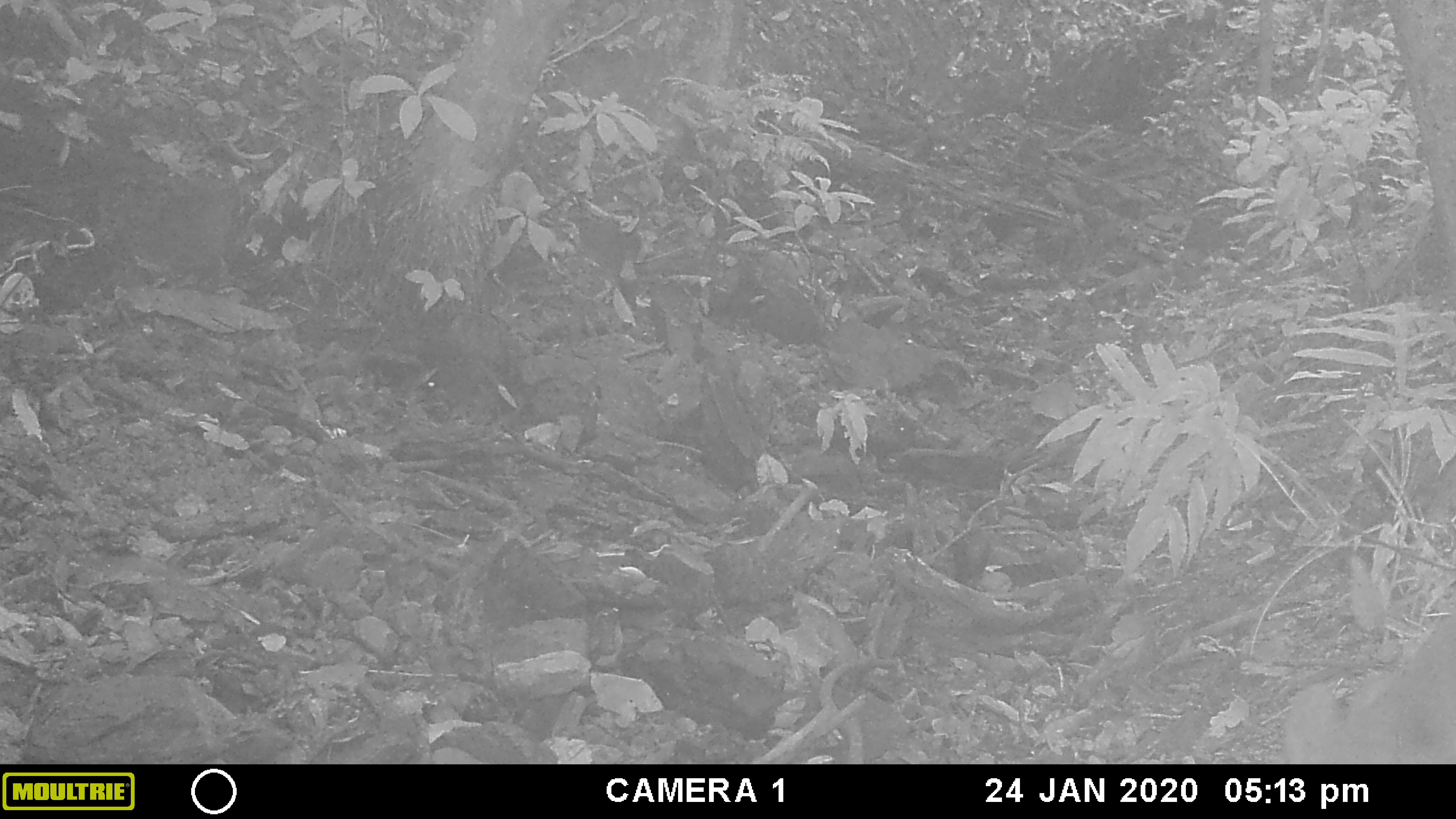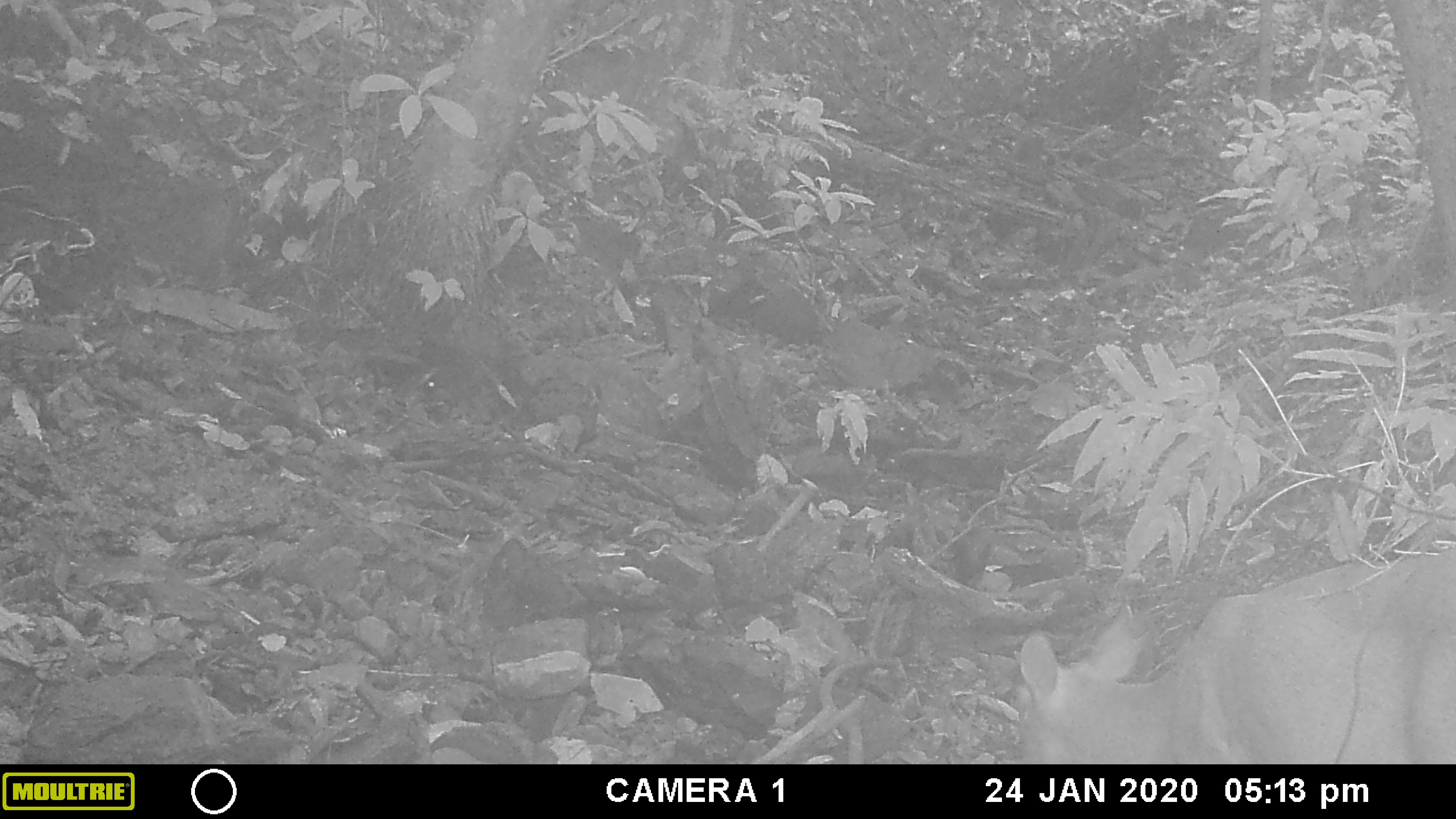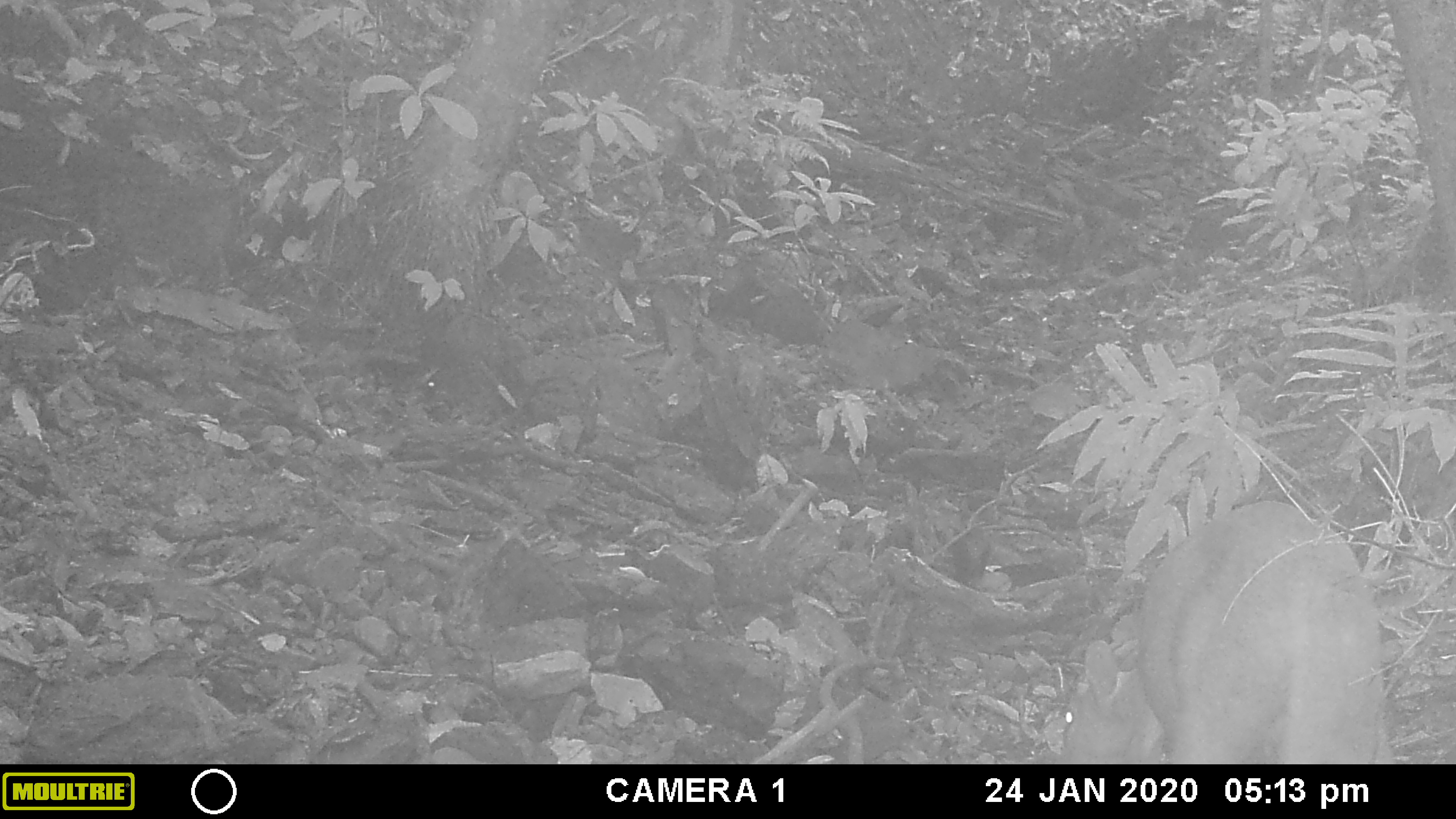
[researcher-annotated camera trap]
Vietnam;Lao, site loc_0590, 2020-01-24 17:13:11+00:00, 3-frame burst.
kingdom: Animalia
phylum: Chordata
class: Mammalia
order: Artiodactyla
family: Cervidae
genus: Muntiacus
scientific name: Muntiacus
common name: muntjacs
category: unidentified muntjac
Unidentified muntjac (muntjacs) (Muntiacus). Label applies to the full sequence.